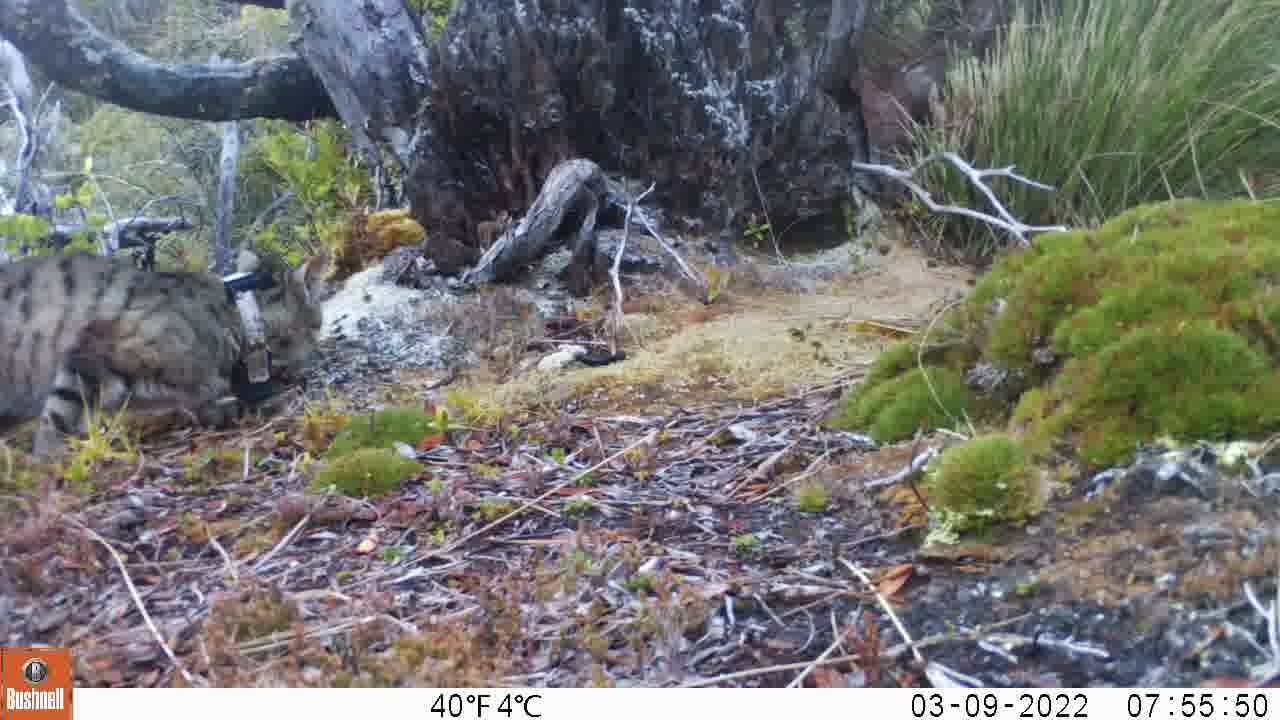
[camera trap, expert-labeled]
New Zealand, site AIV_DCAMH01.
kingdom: Animalia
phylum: Chordata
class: Mammalia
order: Carnivora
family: Felidae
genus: Felis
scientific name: Felis catus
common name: domestic cat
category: cat